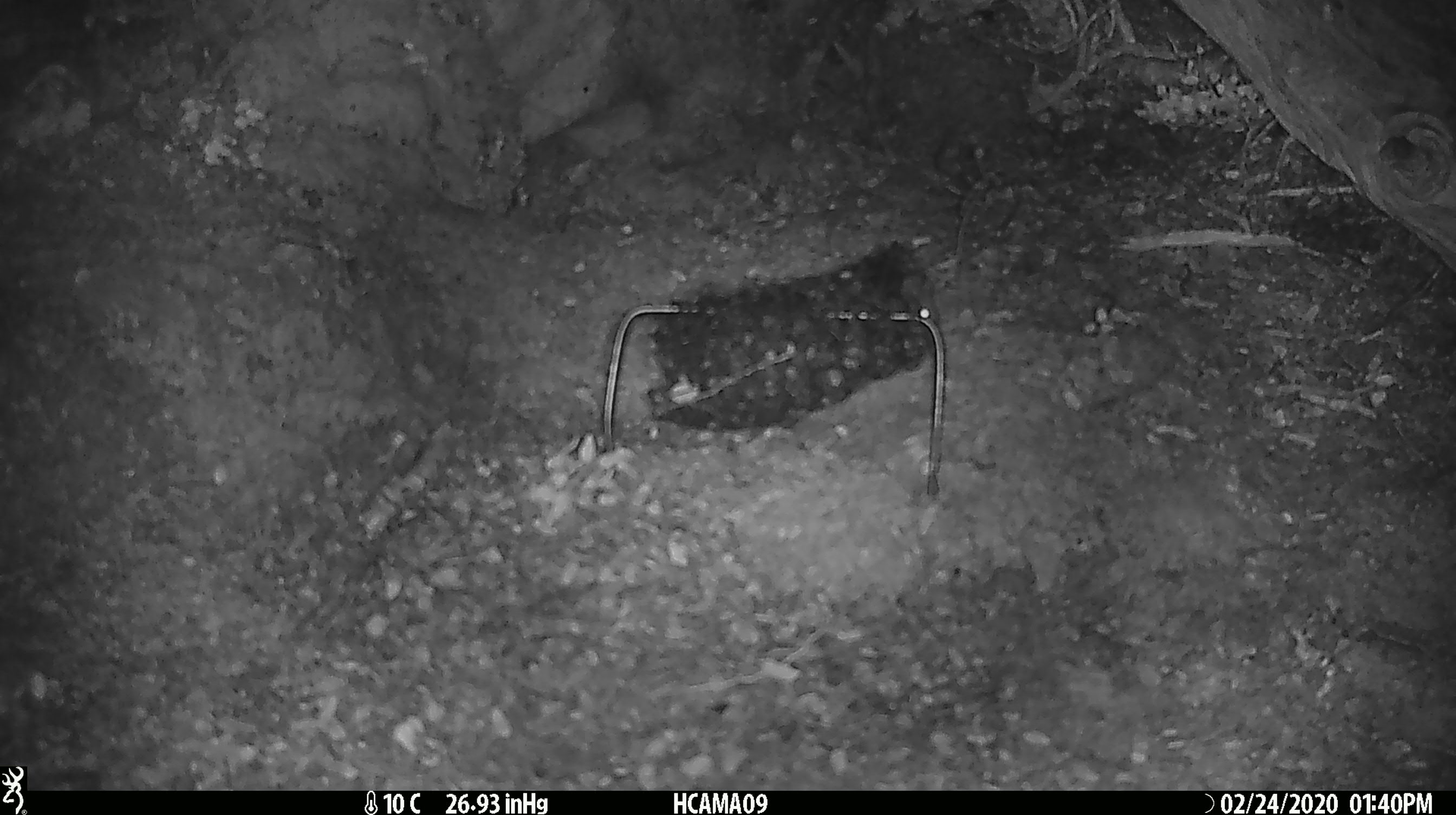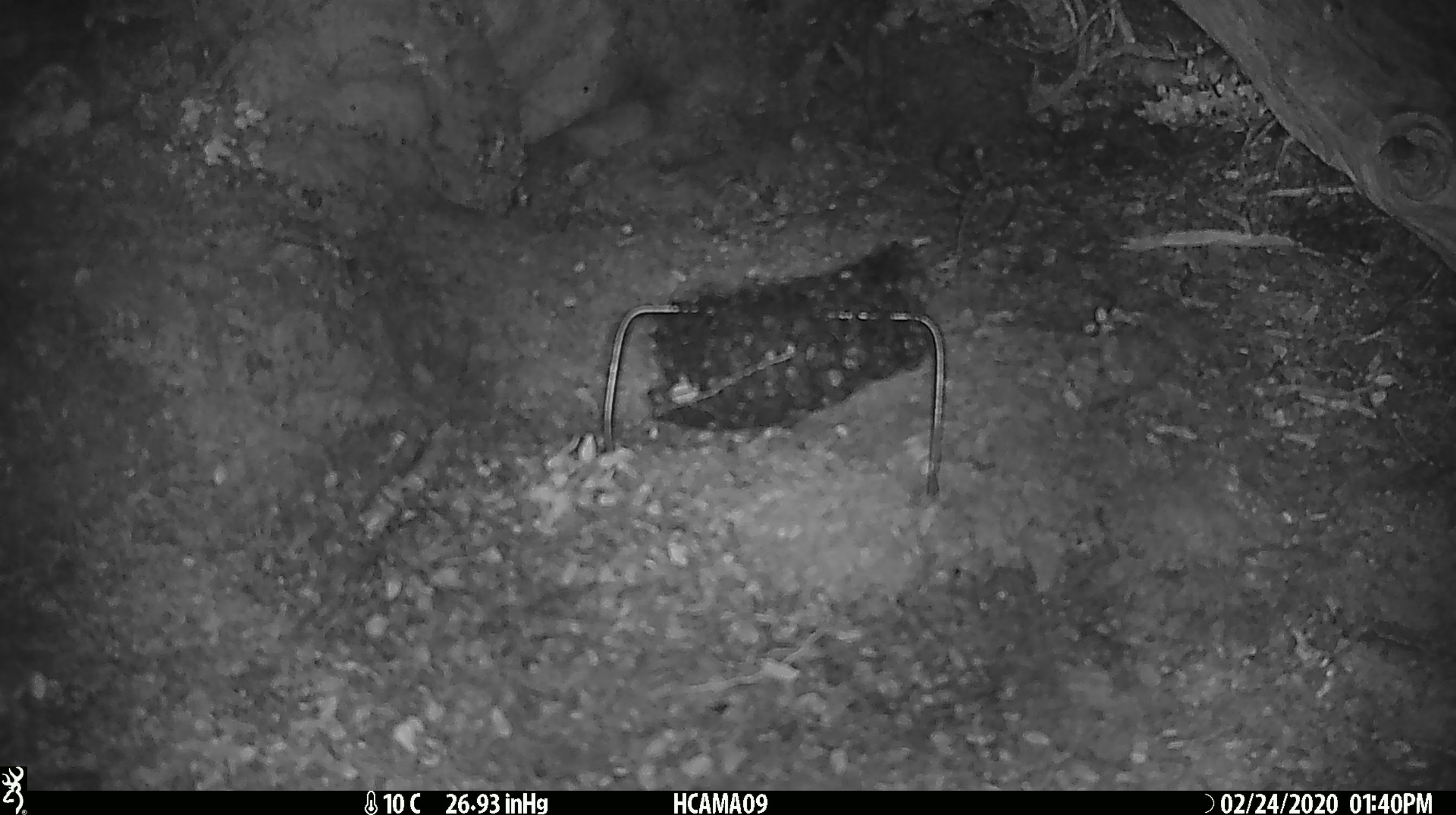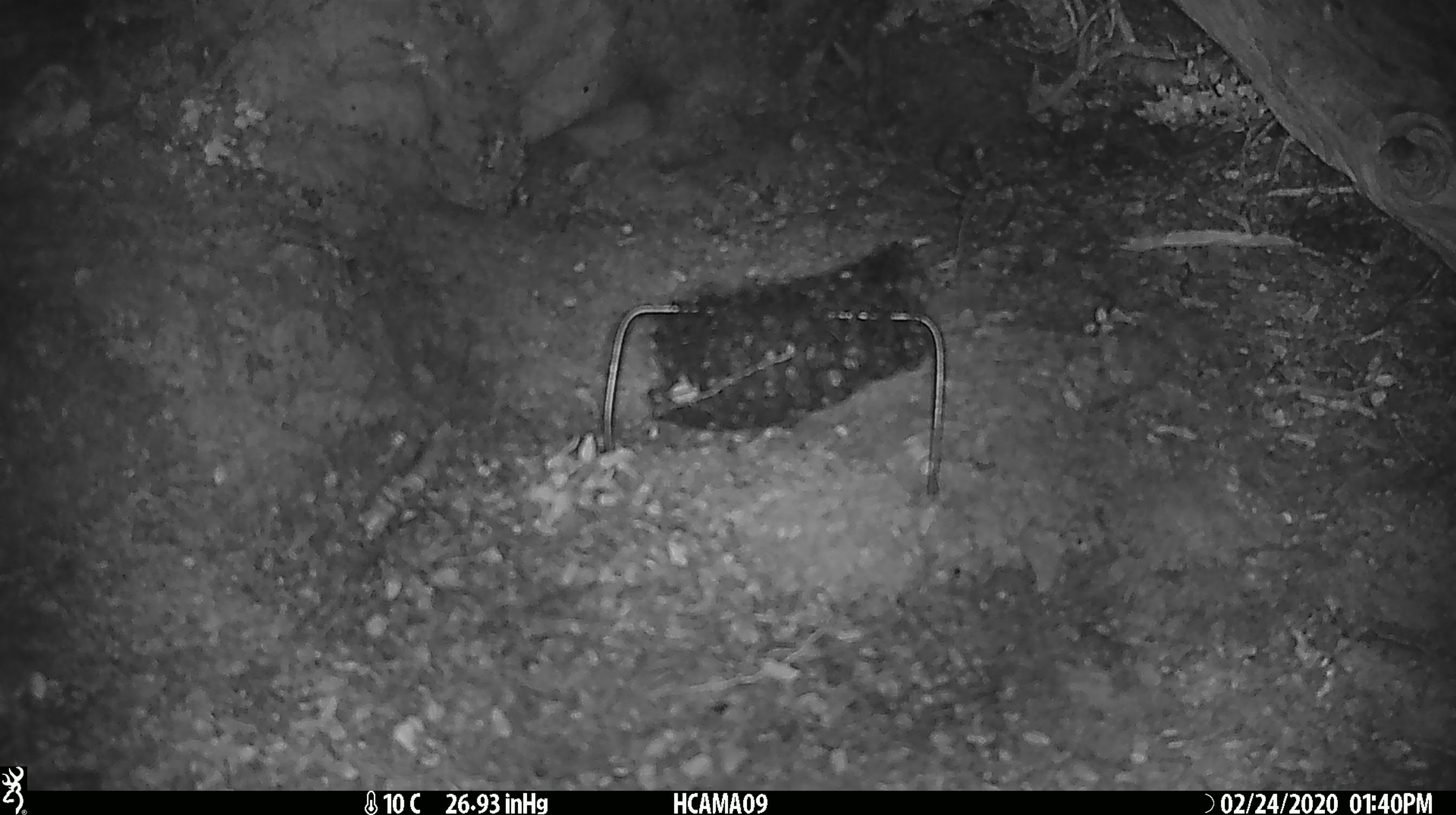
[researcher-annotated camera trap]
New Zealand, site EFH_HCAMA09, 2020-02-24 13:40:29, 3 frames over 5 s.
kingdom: Animalia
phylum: Chordata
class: Mammalia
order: Rodentia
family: Muridae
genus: Mus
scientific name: Mus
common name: mouse